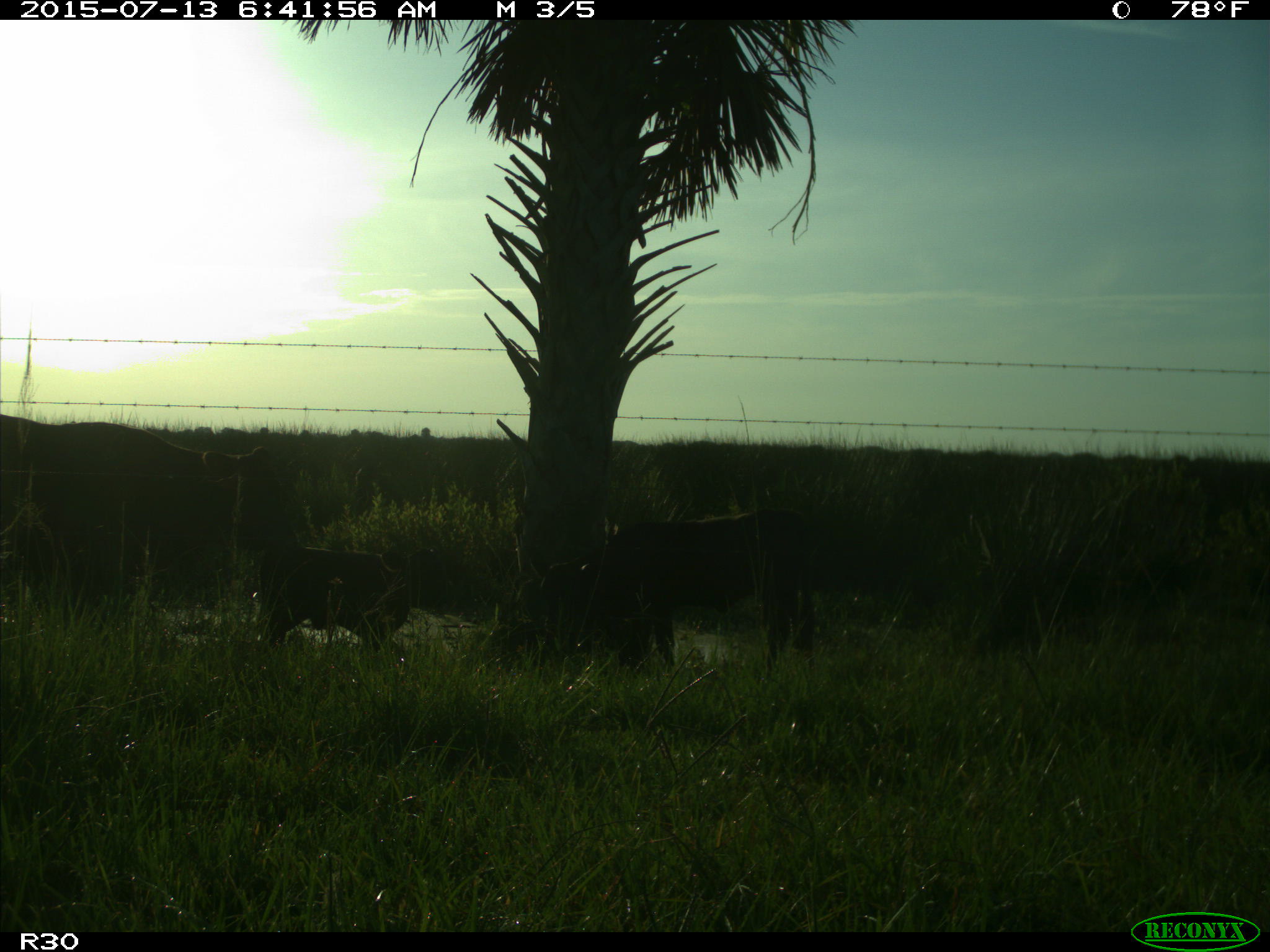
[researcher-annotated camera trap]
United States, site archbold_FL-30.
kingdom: Animalia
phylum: Chordata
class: Mammalia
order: Artiodactyla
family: Bovidae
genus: Bos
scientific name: Bos taurus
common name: domestic cow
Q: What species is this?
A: Bos taurus (domestic cow).